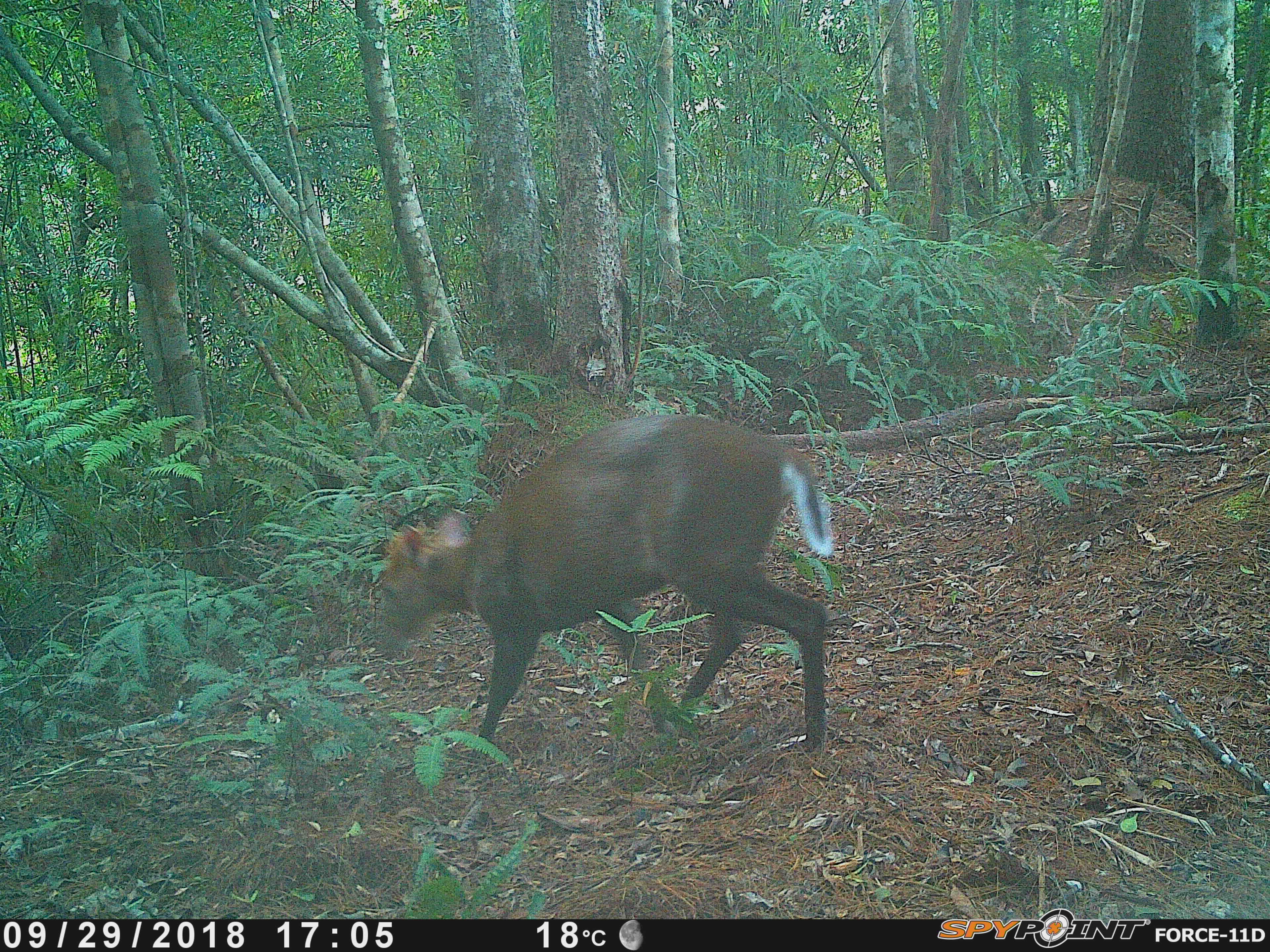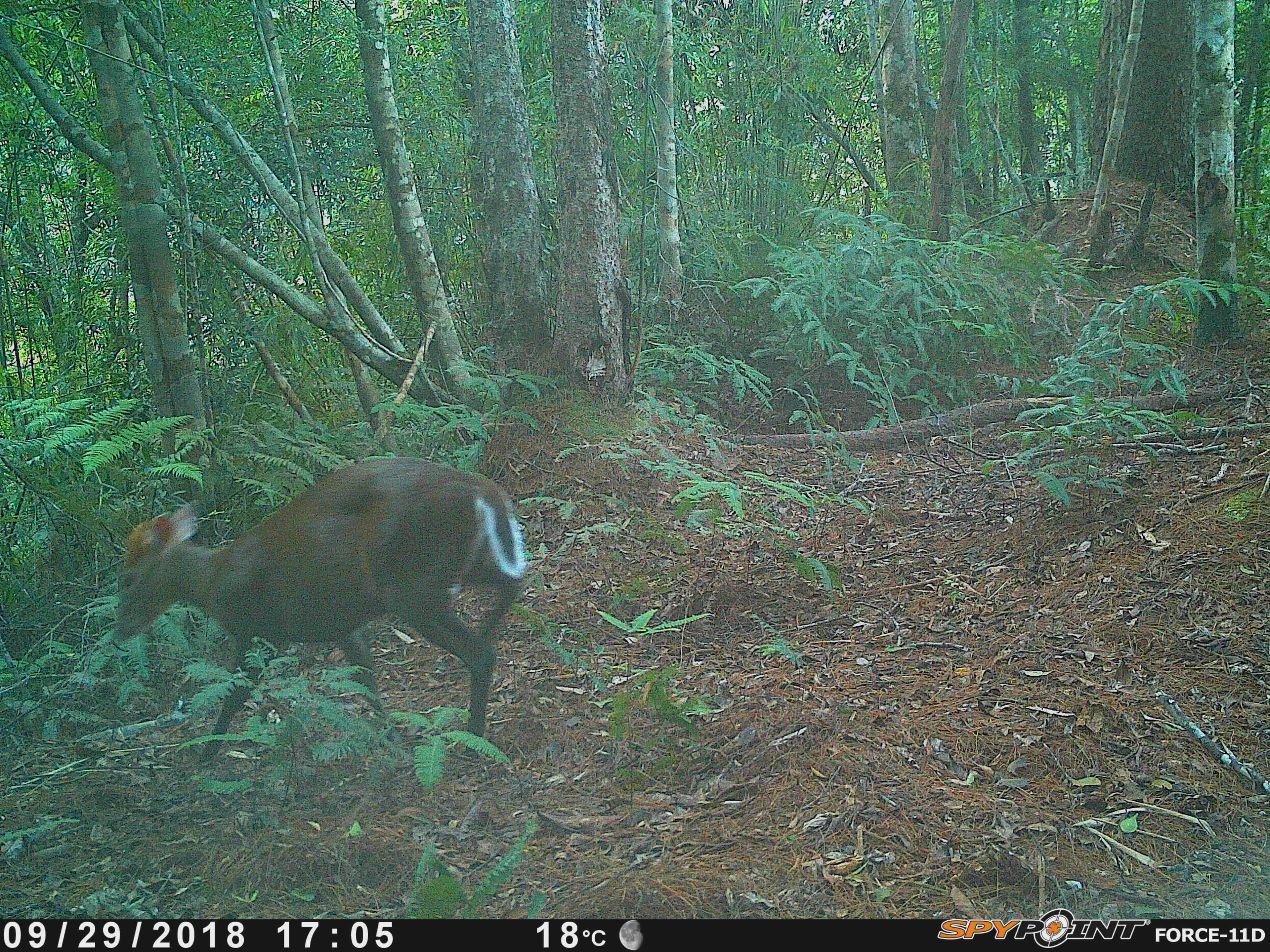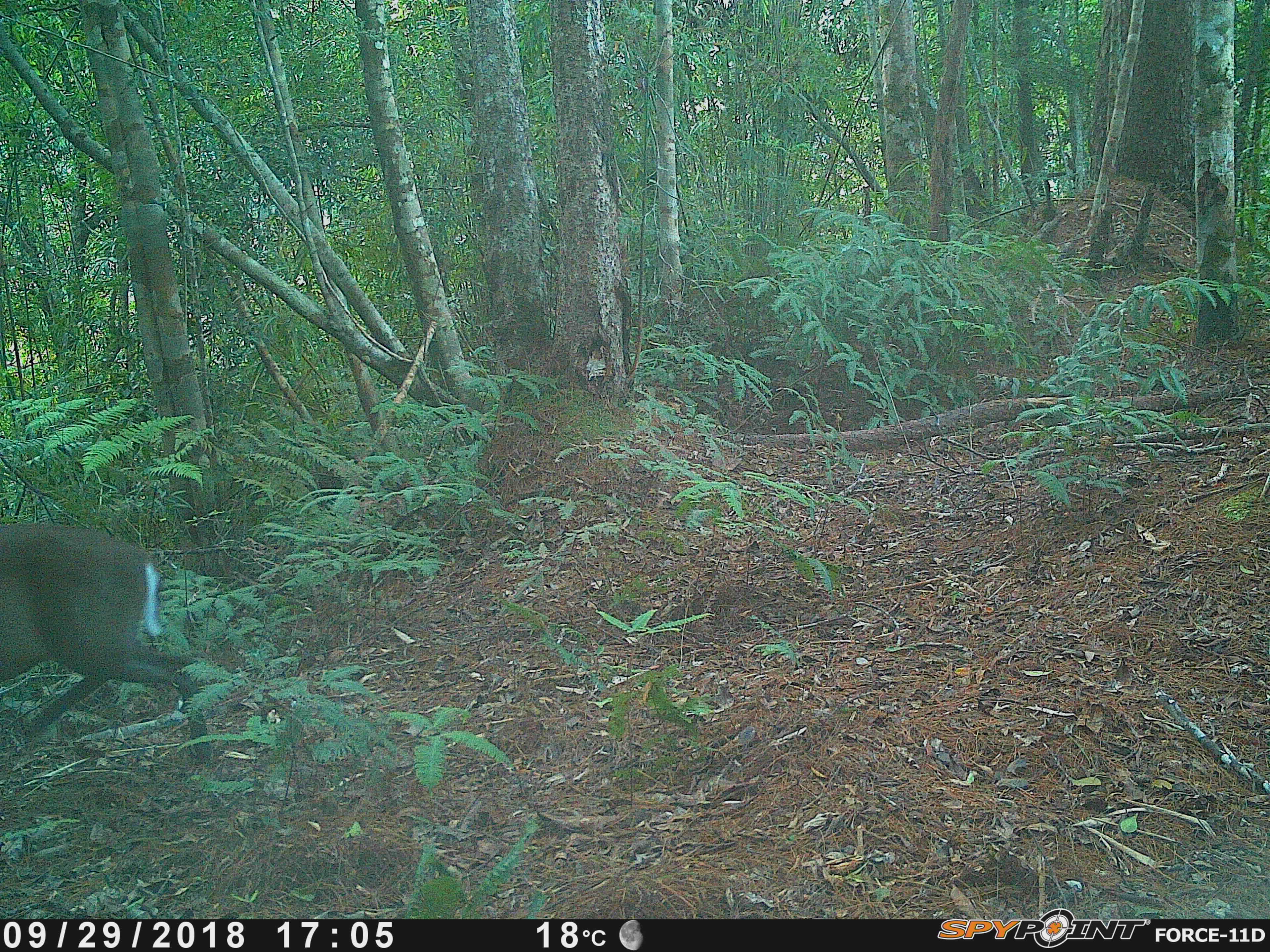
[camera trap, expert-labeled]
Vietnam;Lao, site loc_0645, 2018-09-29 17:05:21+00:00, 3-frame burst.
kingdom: Animalia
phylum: Chordata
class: Mammalia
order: Artiodactyla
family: Cervidae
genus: Muntiacus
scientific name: Muntiacus rooseveltorum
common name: roosevelt's muntjac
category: roosevelts muntjac group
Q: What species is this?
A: Roosevelts muntjac group (roosevelt's muntjac) (Muntiacus rooseveltorum).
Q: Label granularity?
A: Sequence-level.